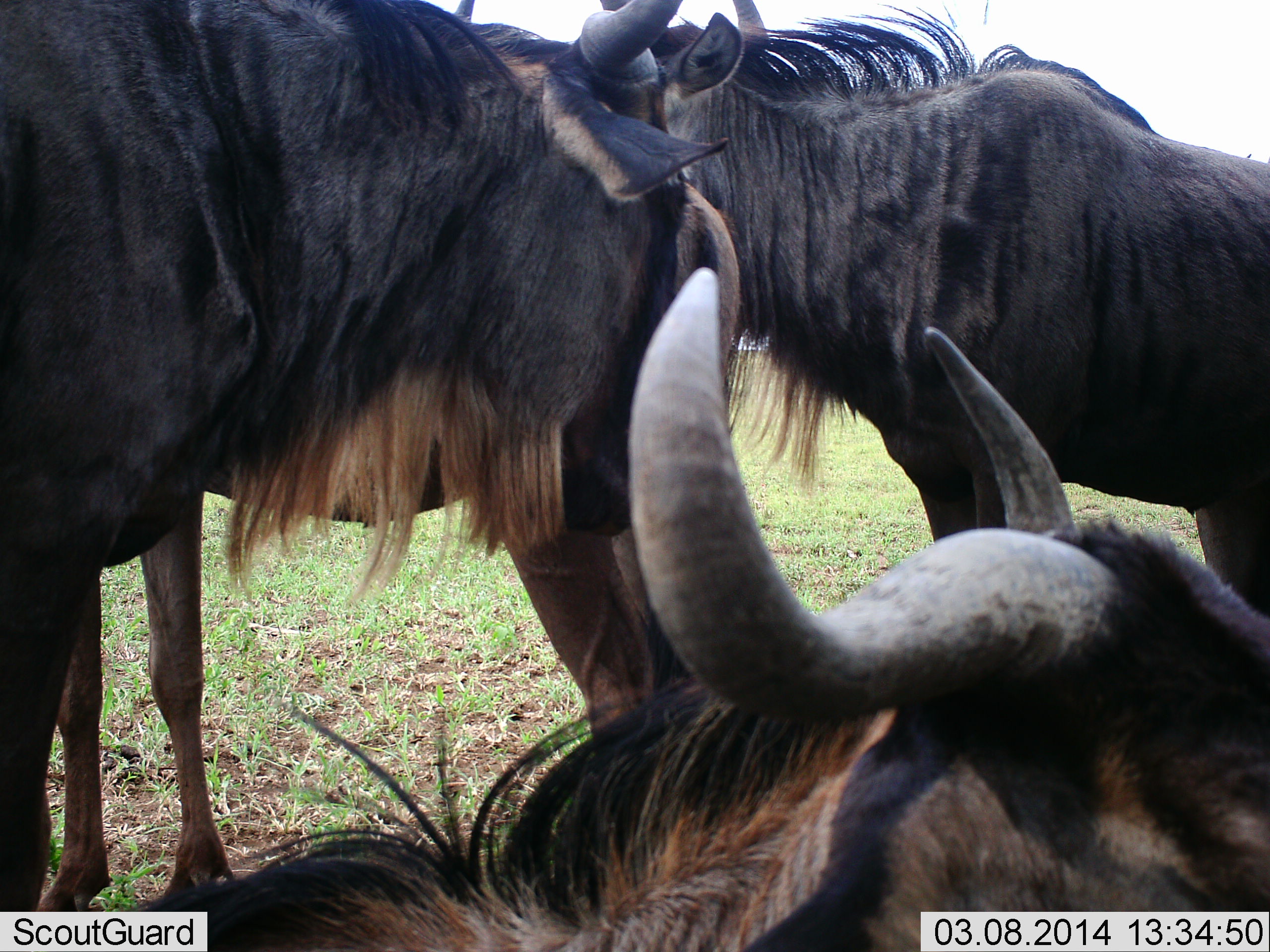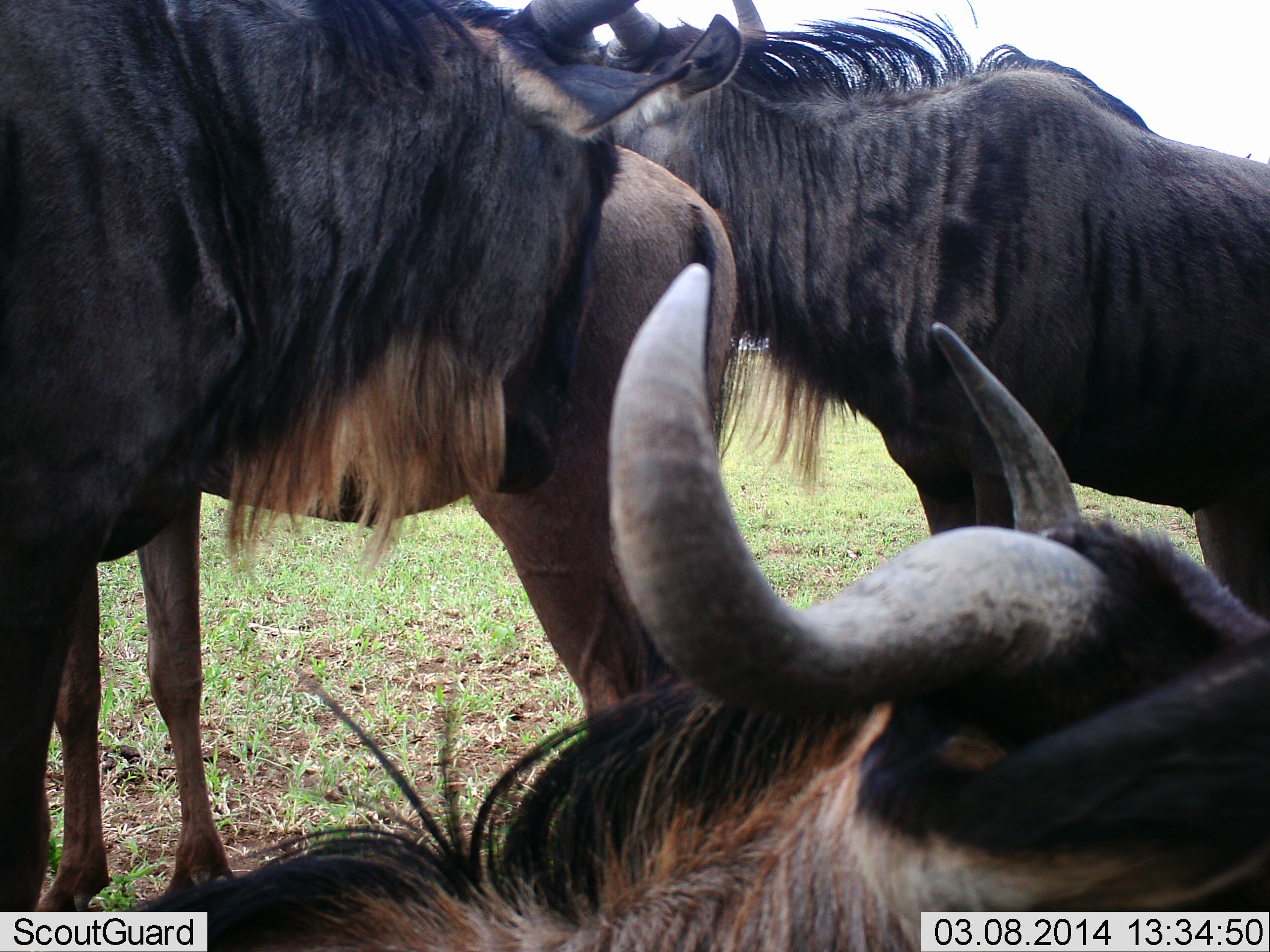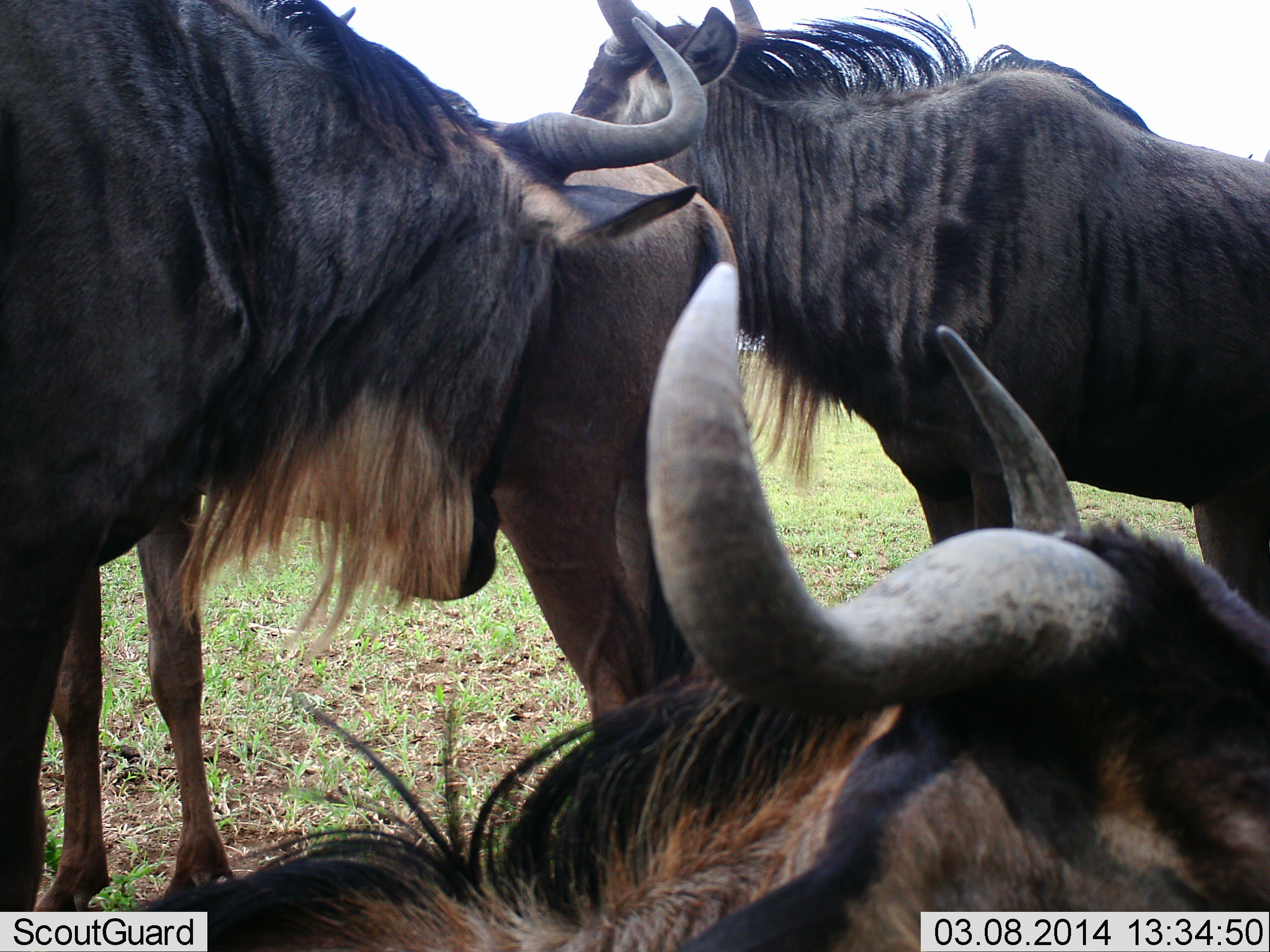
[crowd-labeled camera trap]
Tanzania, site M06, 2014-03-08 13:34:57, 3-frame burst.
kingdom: Animalia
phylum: Chordata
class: Mammalia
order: Artiodactyla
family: Bovidae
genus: Connochaetes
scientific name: Connochaetes taurinus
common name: blue wildebeest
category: wildebeest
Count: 4.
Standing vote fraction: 70%.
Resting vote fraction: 80%.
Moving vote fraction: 0%.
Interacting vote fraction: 20%.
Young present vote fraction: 0%.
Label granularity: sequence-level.